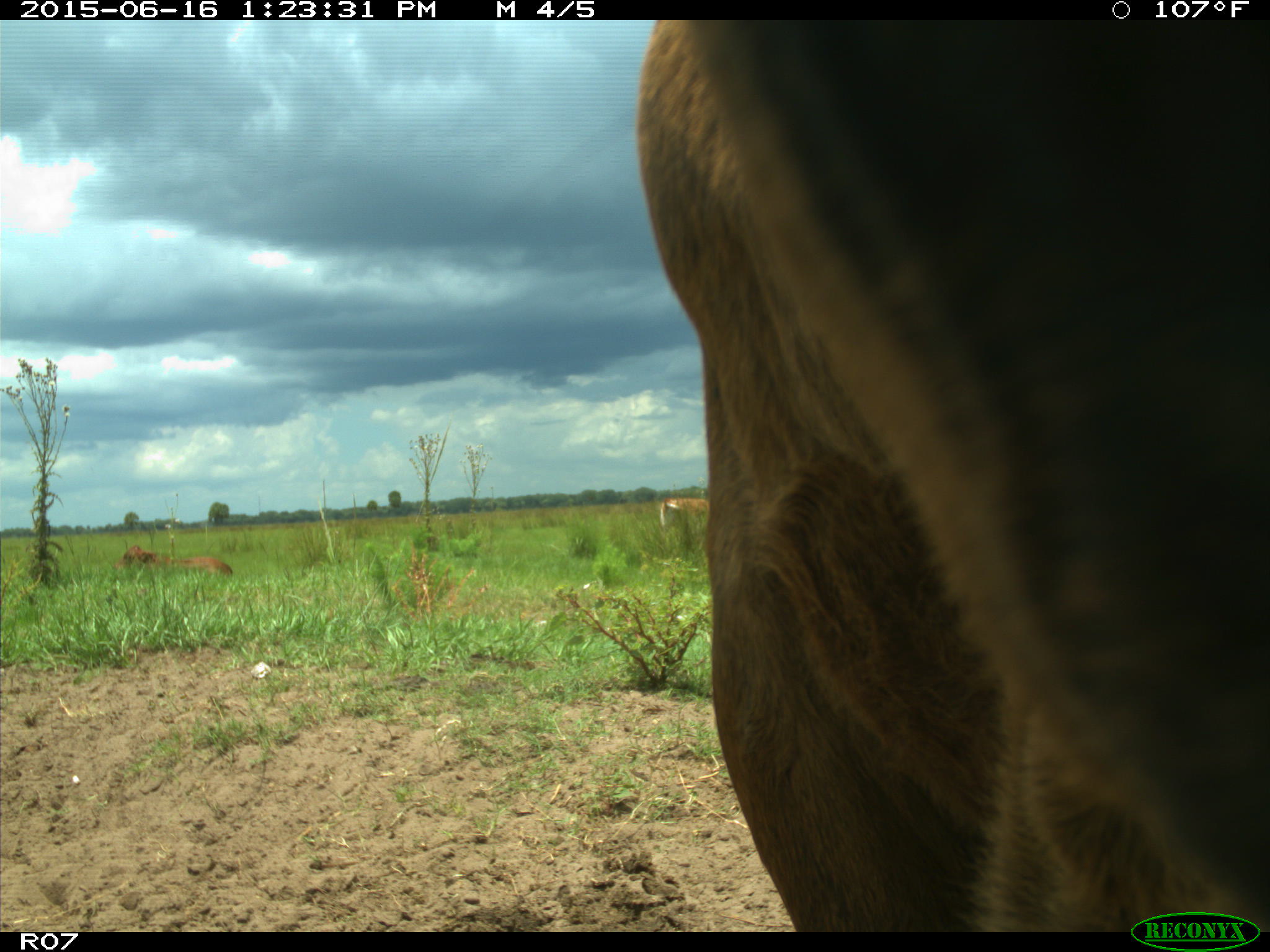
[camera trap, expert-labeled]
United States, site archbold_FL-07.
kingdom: Animalia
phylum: Chordata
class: Mammalia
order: Artiodactyla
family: Bovidae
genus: Bos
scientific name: Bos taurus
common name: domestic cow